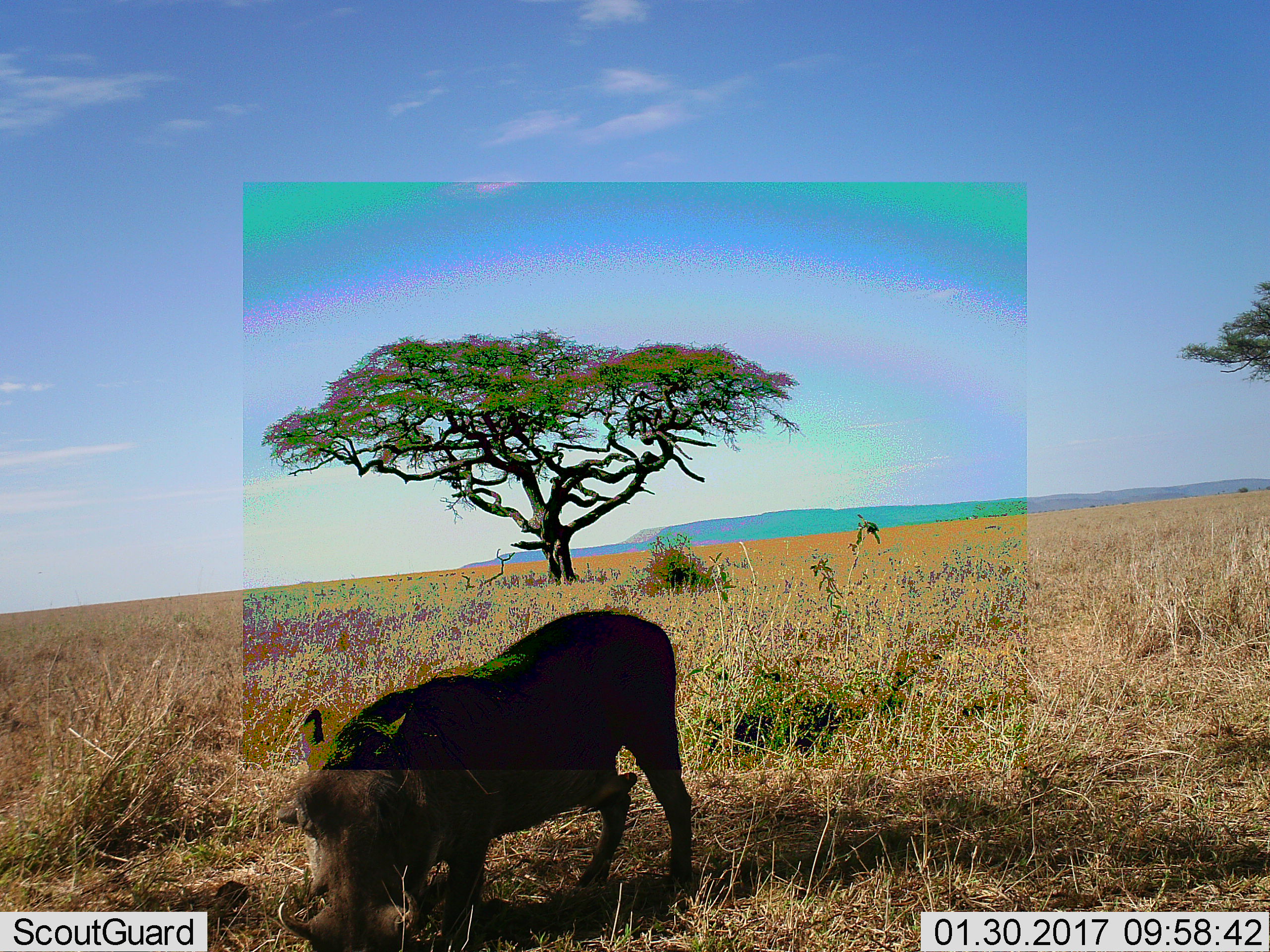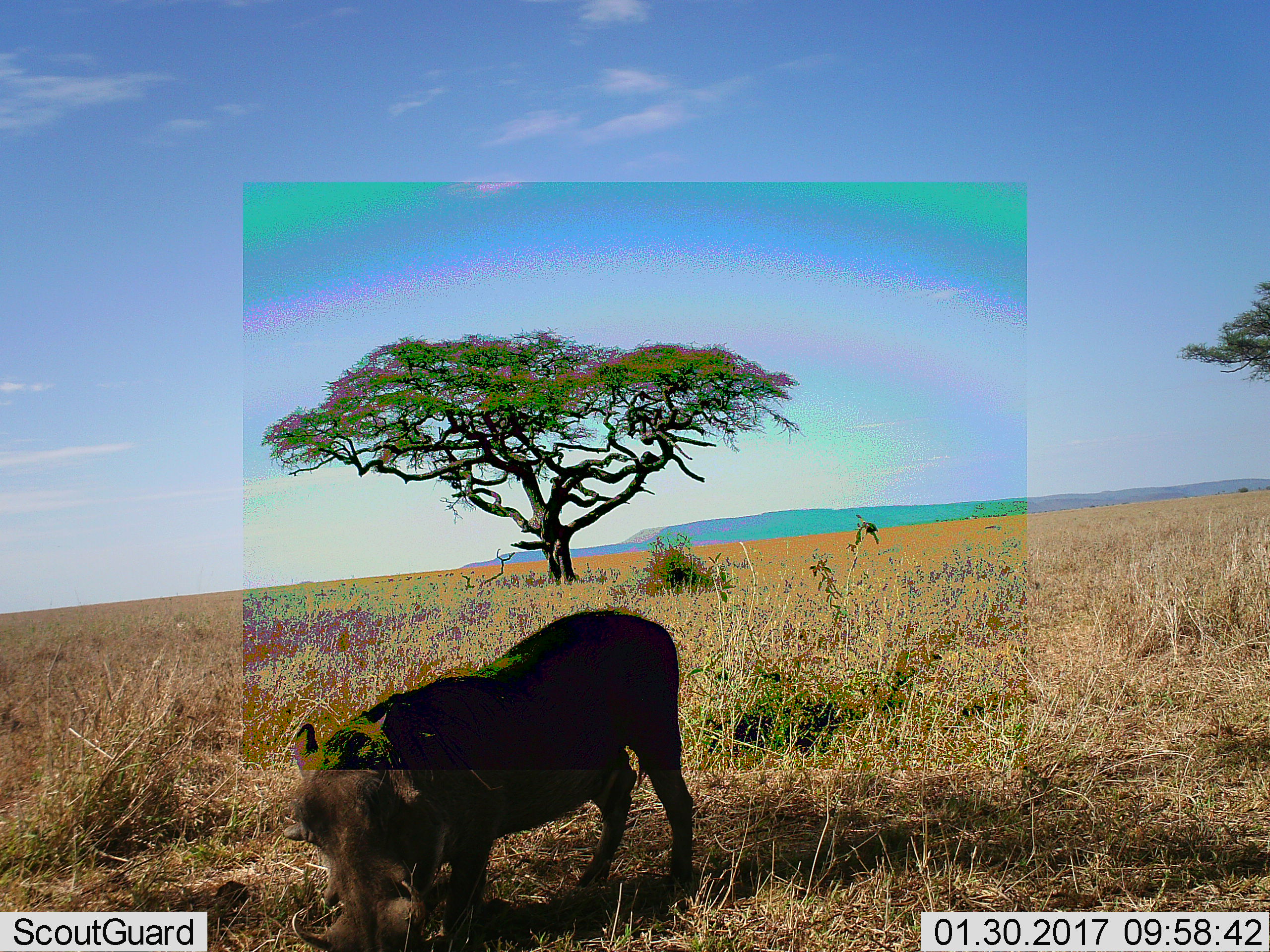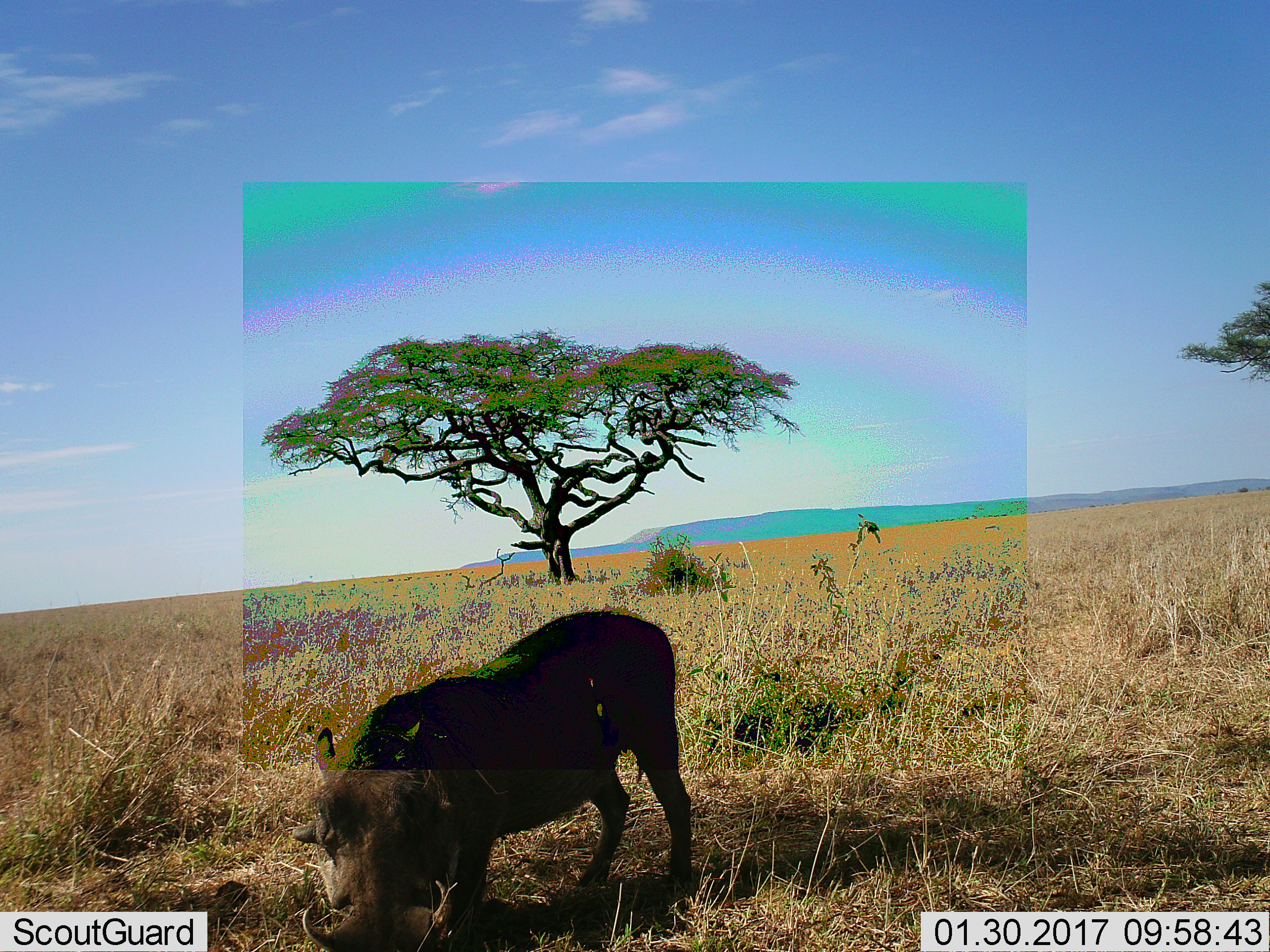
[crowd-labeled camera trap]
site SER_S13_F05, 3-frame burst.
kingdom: Animalia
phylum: Chordata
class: Mammalia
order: Artiodactyla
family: Suidae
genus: Phacochoerus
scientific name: Phacochoerus africanus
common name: warthog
Warthog (Phacochoerus africanus), count 1. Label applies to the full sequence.